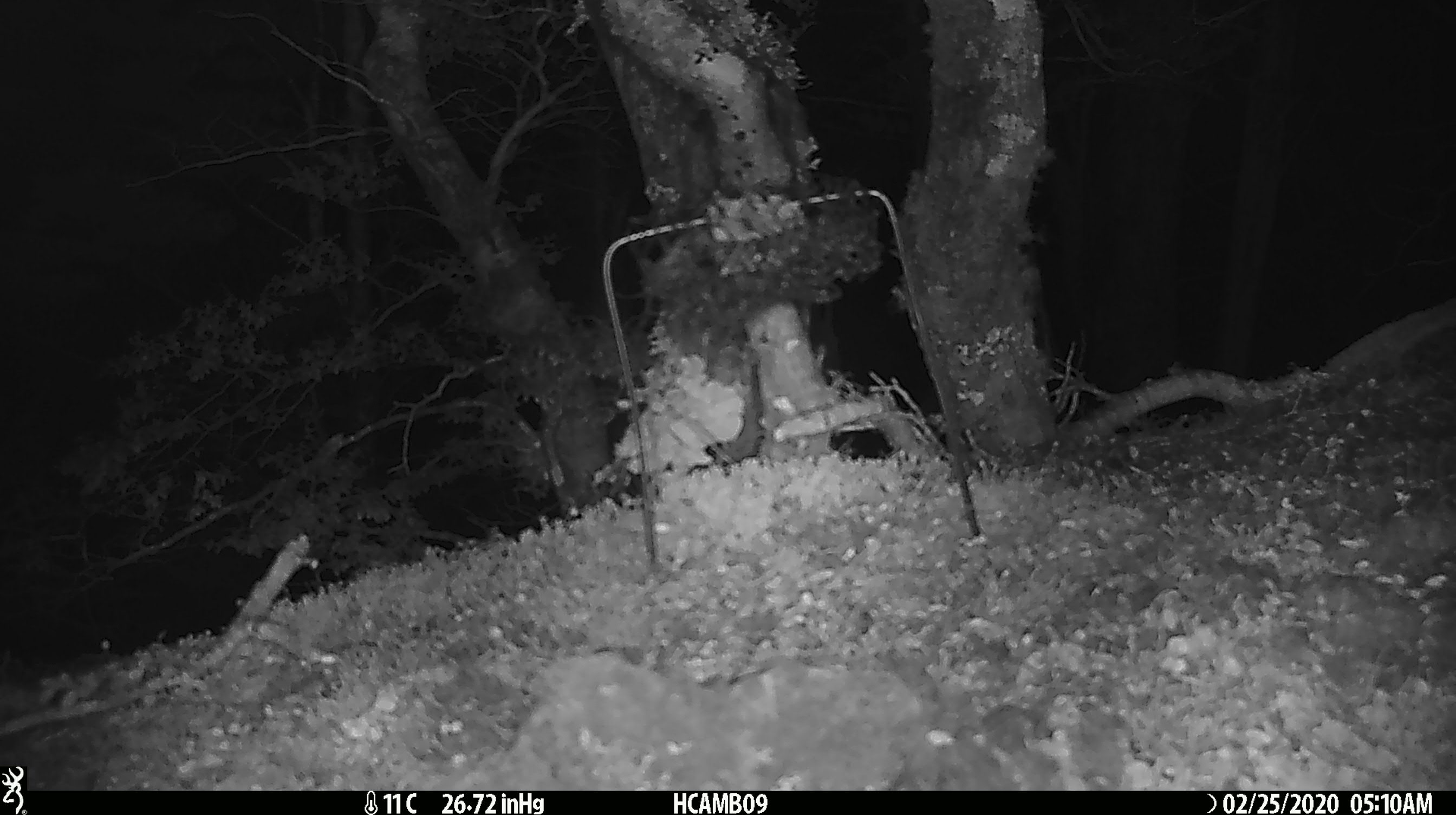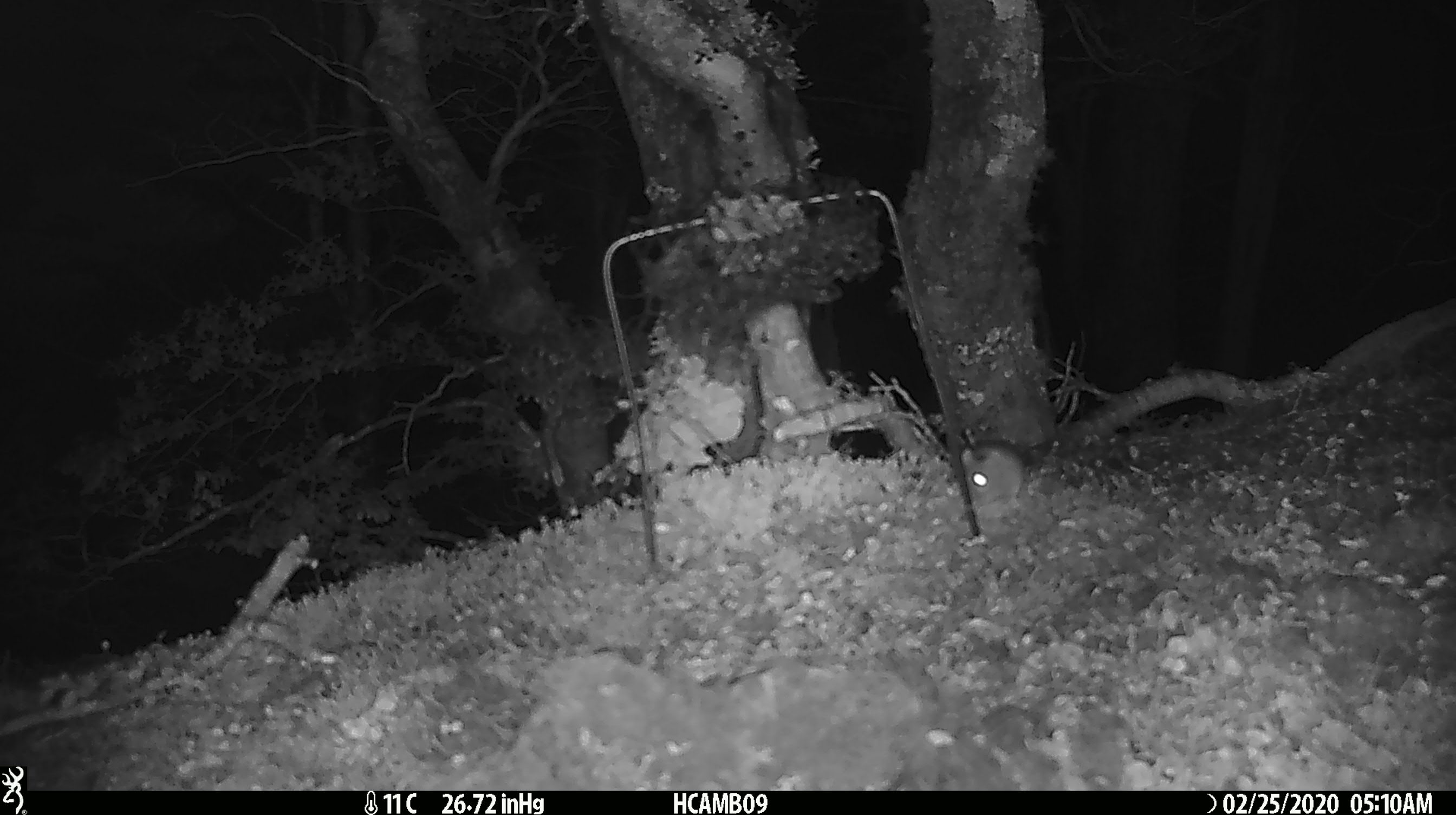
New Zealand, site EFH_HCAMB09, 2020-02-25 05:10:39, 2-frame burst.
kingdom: Animalia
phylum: Chordata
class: Mammalia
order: Rodentia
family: Muridae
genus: Mus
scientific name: Mus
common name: mouse